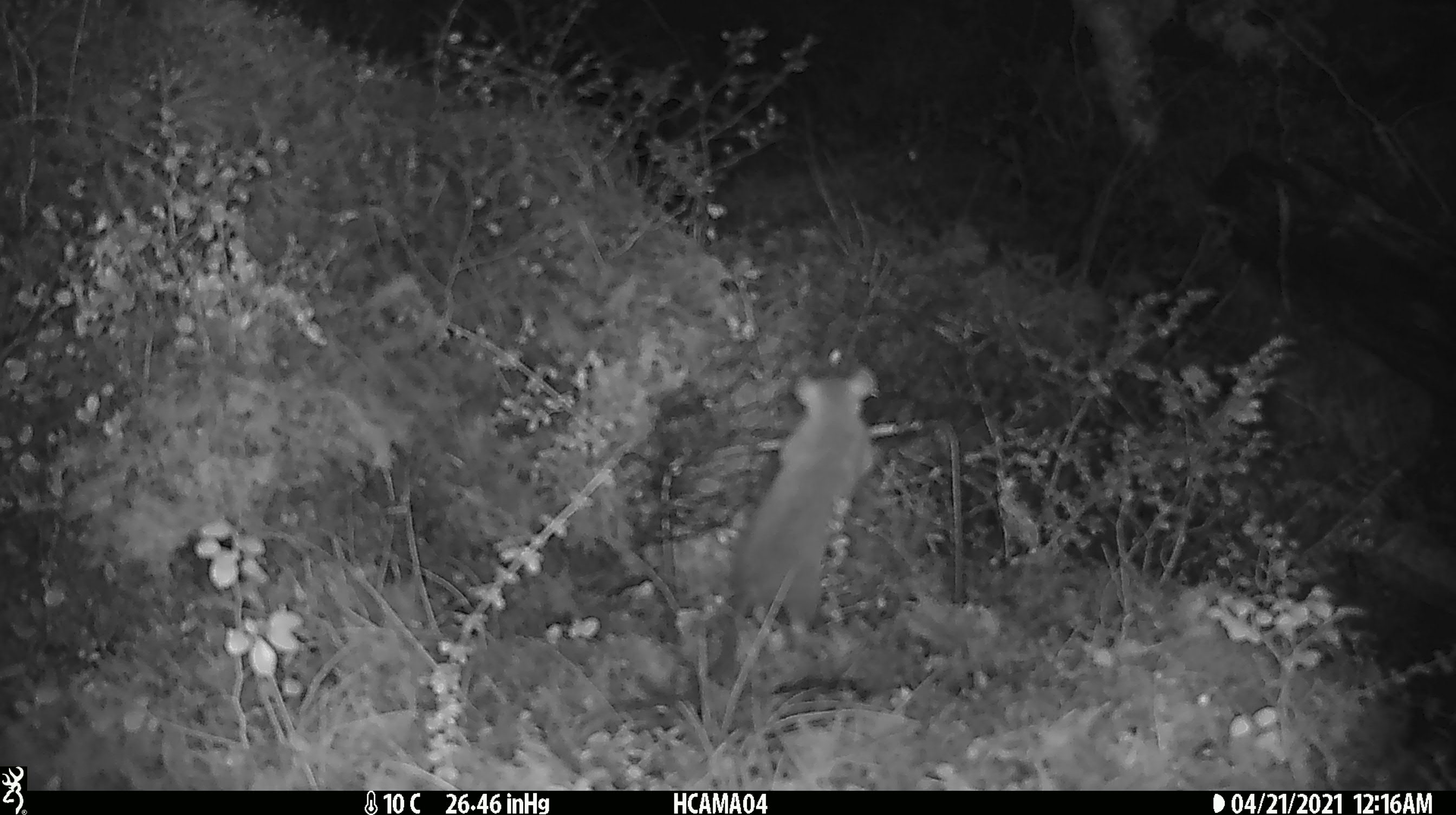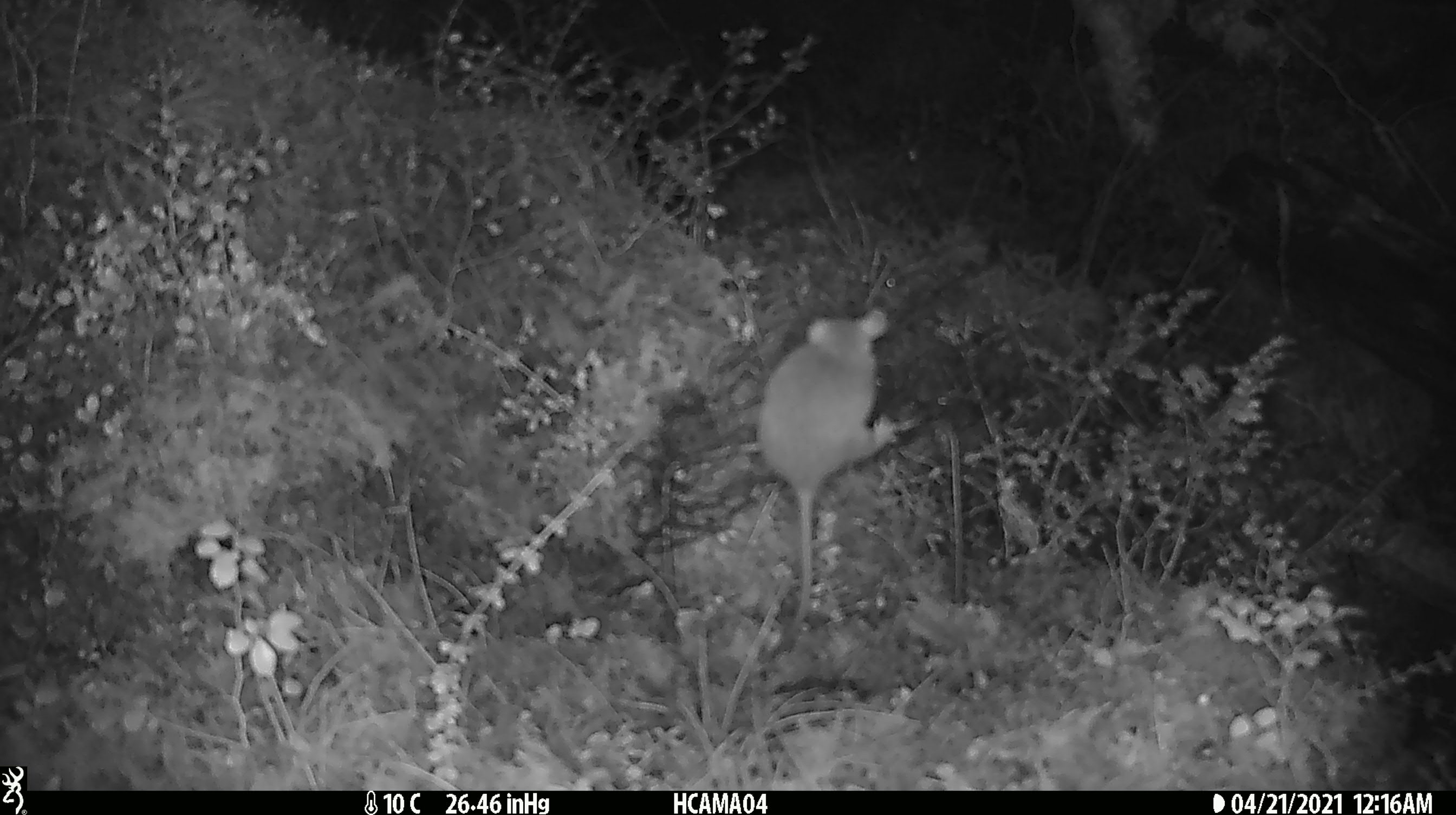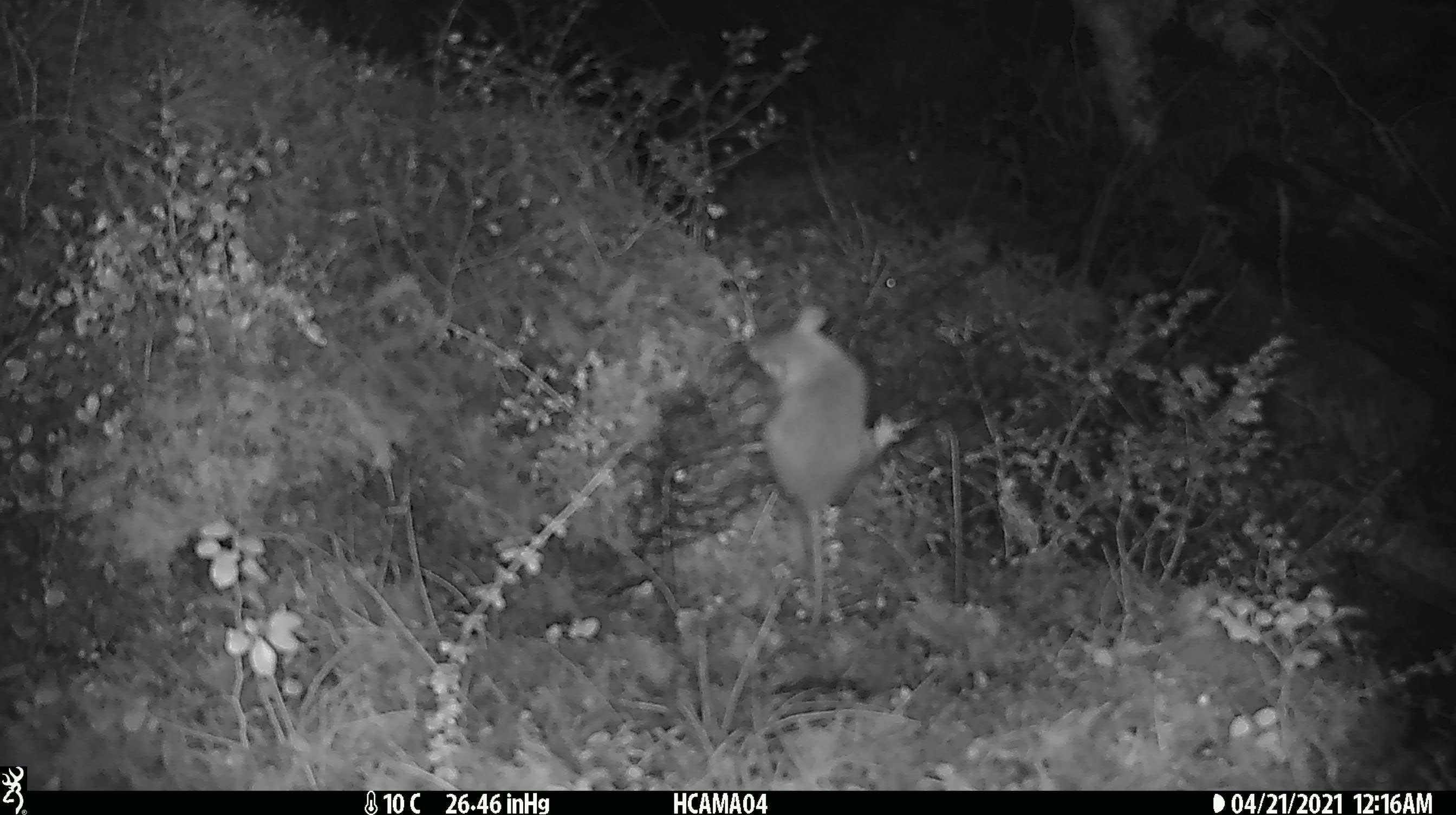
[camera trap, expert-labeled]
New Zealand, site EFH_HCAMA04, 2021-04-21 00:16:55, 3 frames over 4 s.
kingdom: Animalia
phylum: Chordata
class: Mammalia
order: Rodentia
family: Muridae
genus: Rattus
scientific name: Rattus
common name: rat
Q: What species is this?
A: Rat (Rattus).